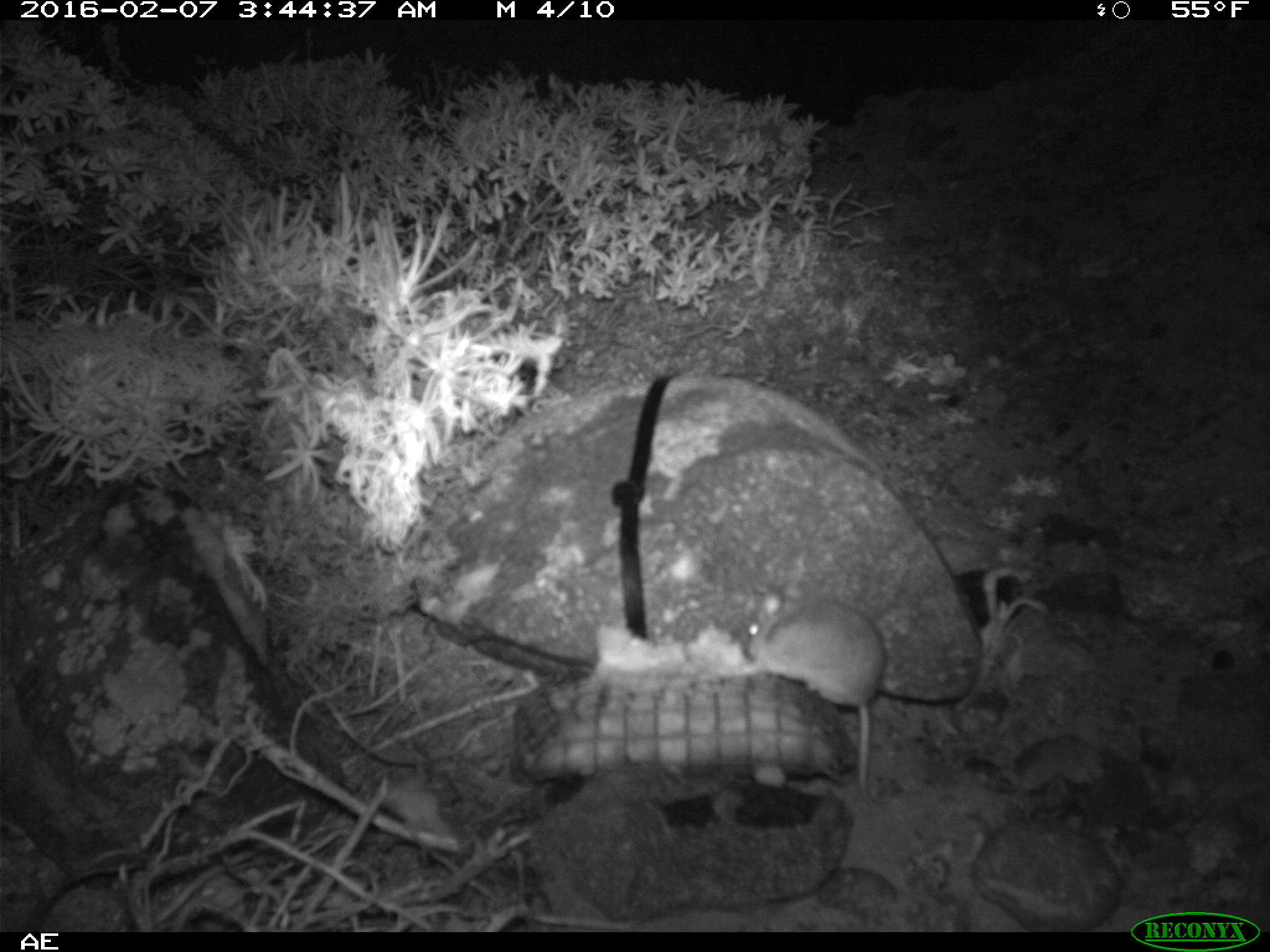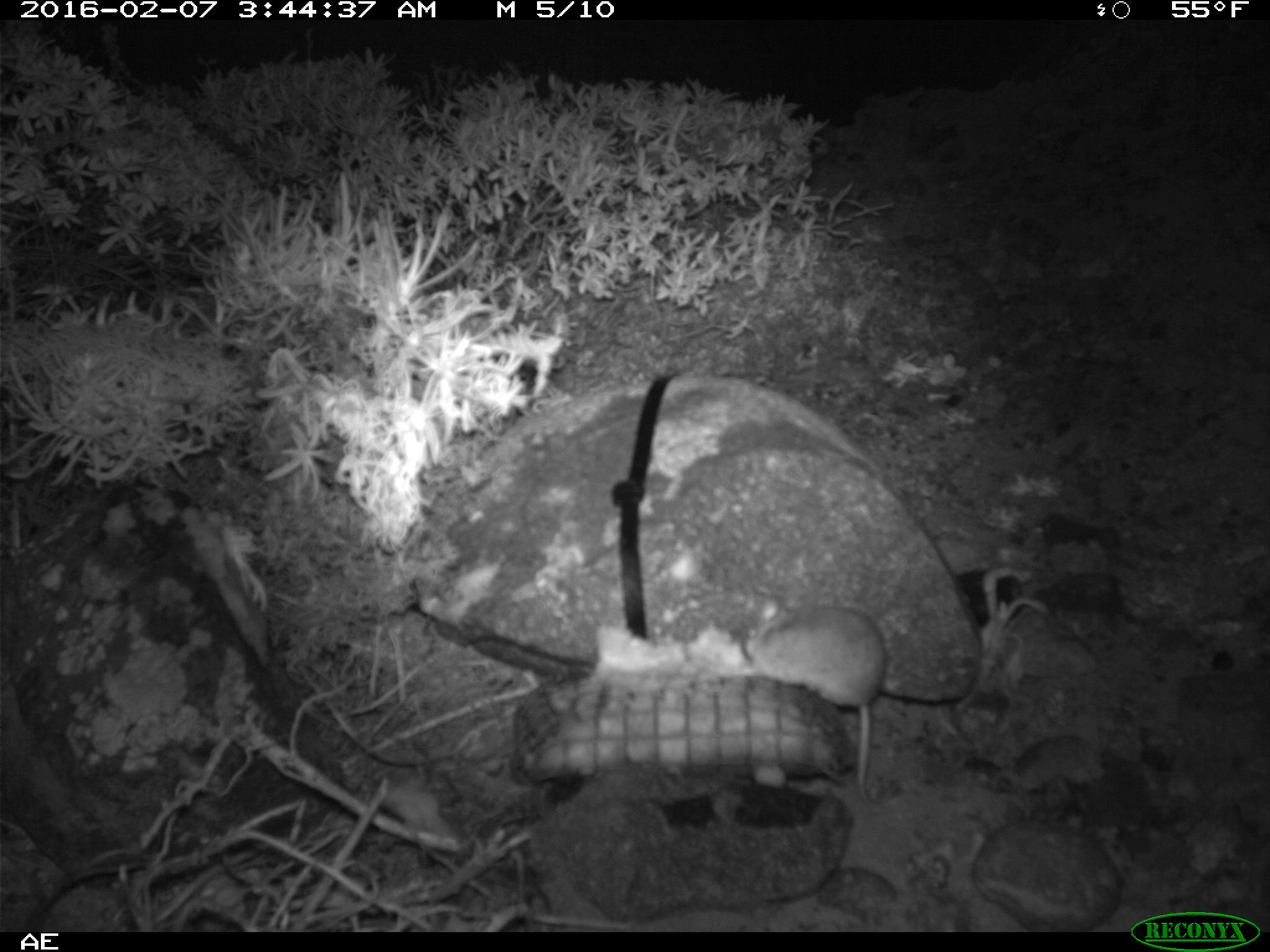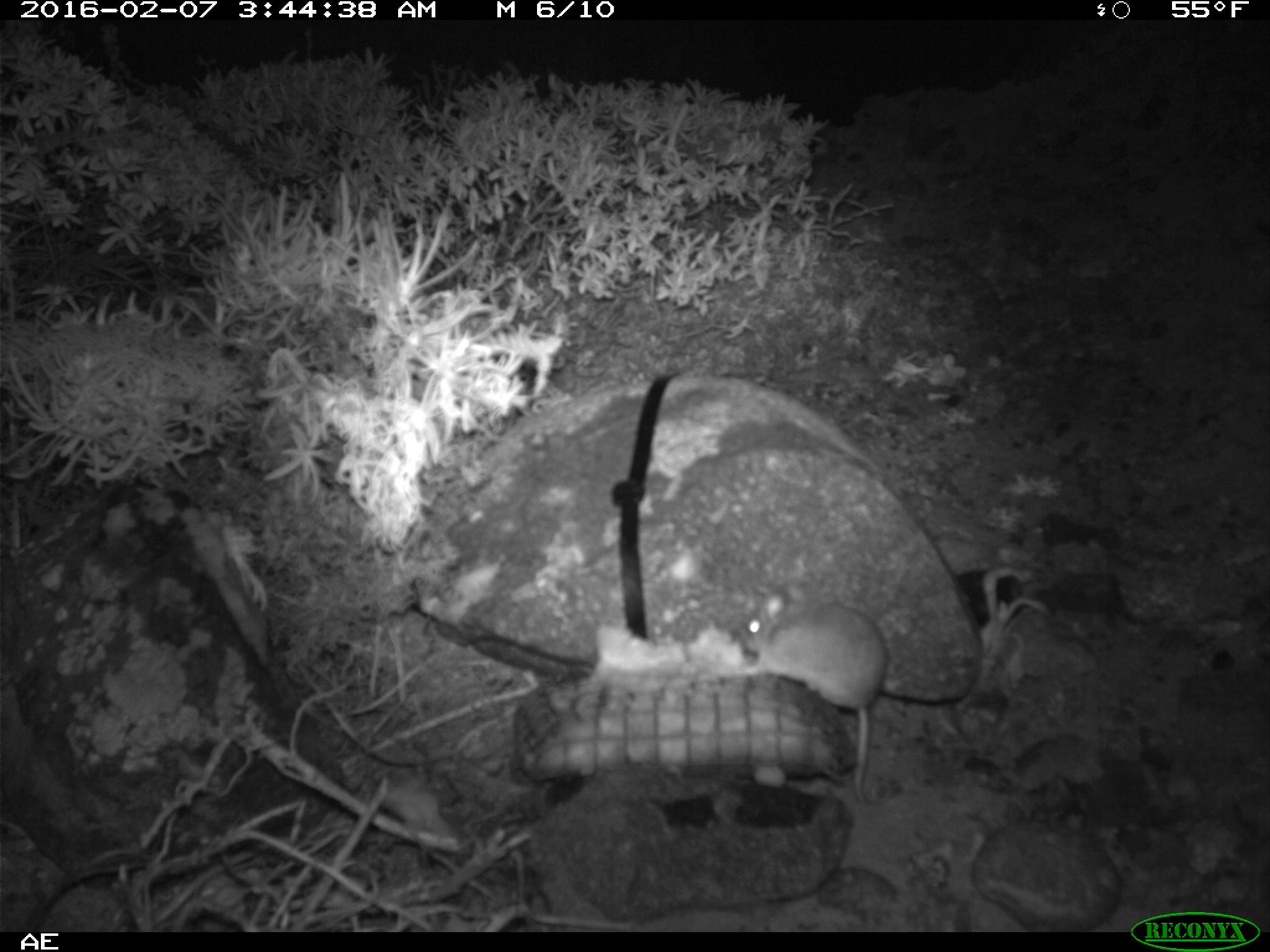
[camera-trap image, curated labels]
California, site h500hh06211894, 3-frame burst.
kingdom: Animalia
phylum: Chordata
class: Mammalia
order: Rodentia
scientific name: Rodentia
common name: rodent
Rodent (Rodentia).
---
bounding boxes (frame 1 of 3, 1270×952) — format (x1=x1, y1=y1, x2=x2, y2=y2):
rodent: (x1=739, y1=586, x2=884, y2=805)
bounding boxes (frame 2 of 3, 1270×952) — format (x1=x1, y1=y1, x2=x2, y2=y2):
rodent: (x1=743, y1=597, x2=887, y2=801)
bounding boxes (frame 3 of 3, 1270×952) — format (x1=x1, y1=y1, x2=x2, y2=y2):
rodent: (x1=737, y1=588, x2=889, y2=816)